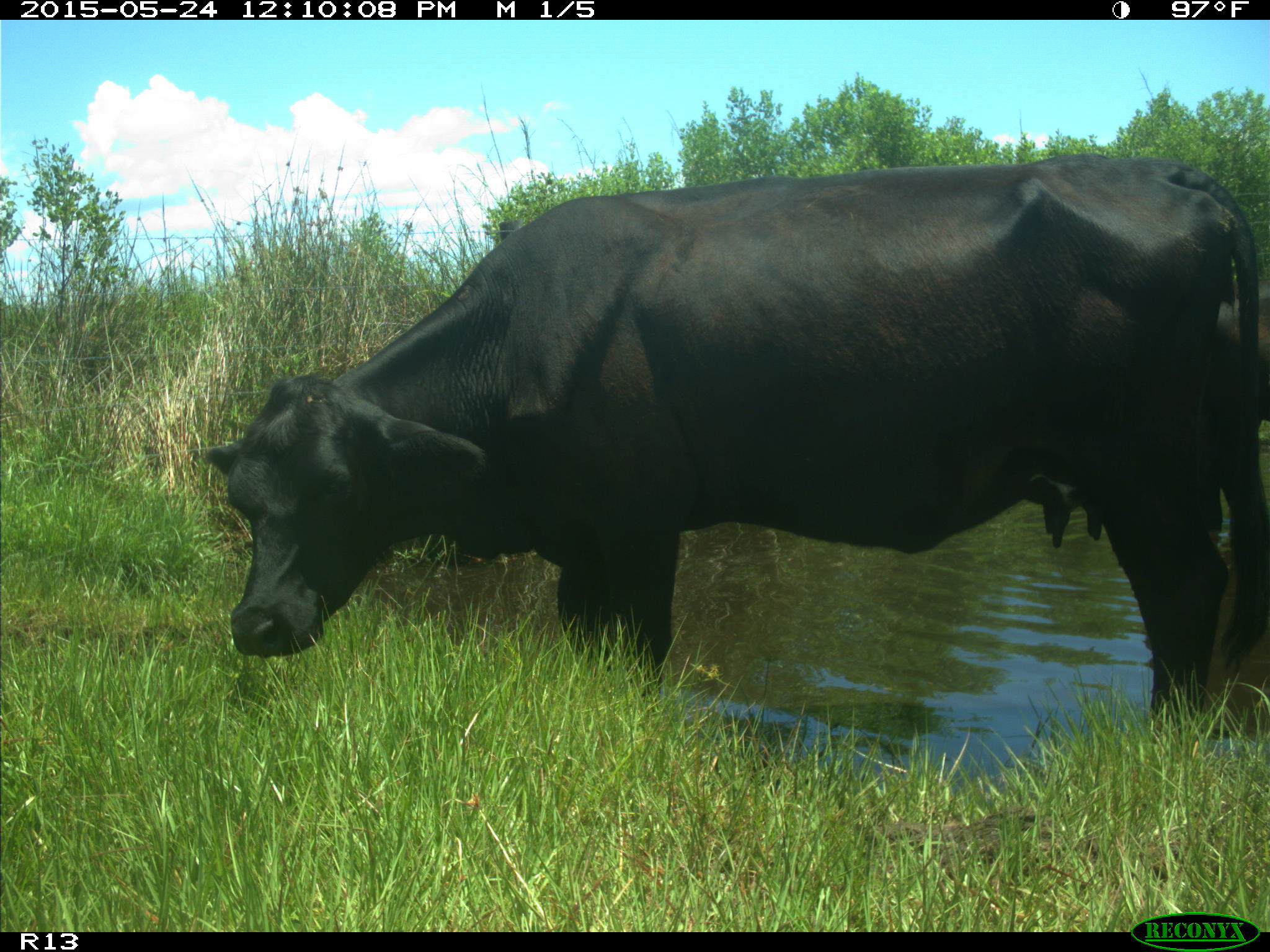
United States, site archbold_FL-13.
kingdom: Animalia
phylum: Chordata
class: Mammalia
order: Artiodactyla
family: Bovidae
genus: Bos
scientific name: Bos taurus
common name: domestic cow